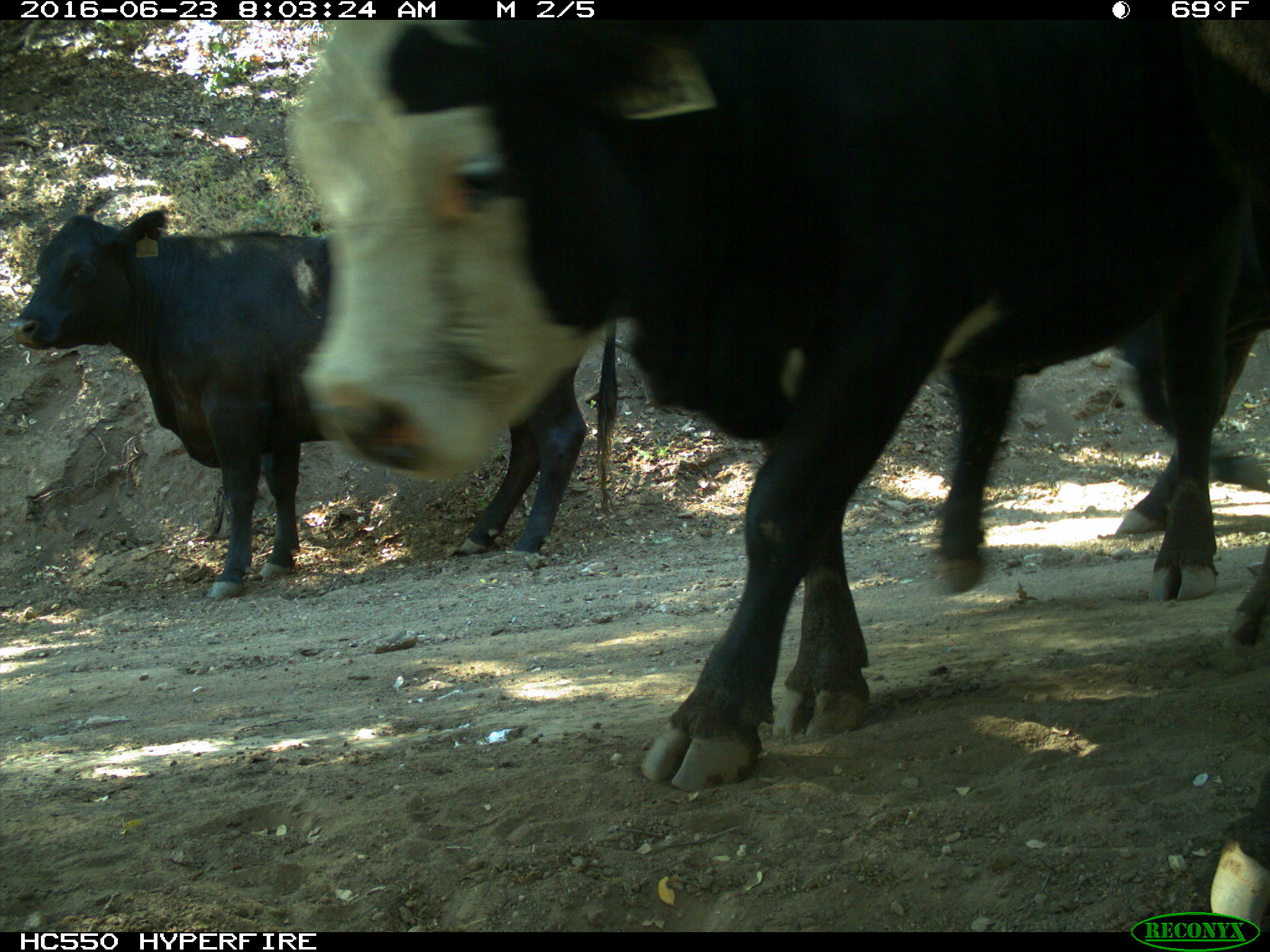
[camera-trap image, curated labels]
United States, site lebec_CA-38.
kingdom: Animalia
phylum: Chordata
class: Mammalia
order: Artiodactyla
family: Bovidae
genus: Bos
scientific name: Bos taurus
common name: domestic cow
Bos taurus (domestic cow).